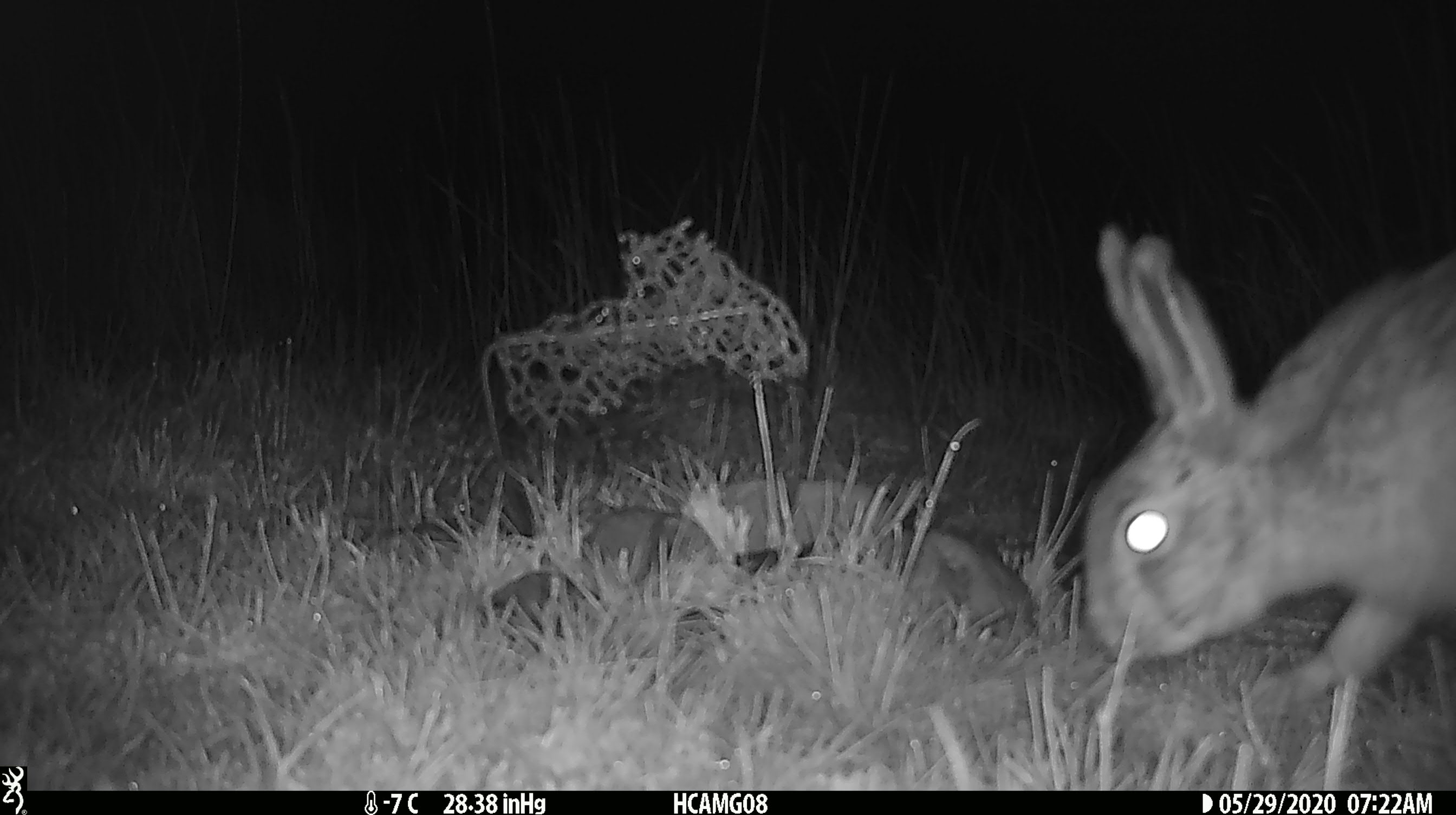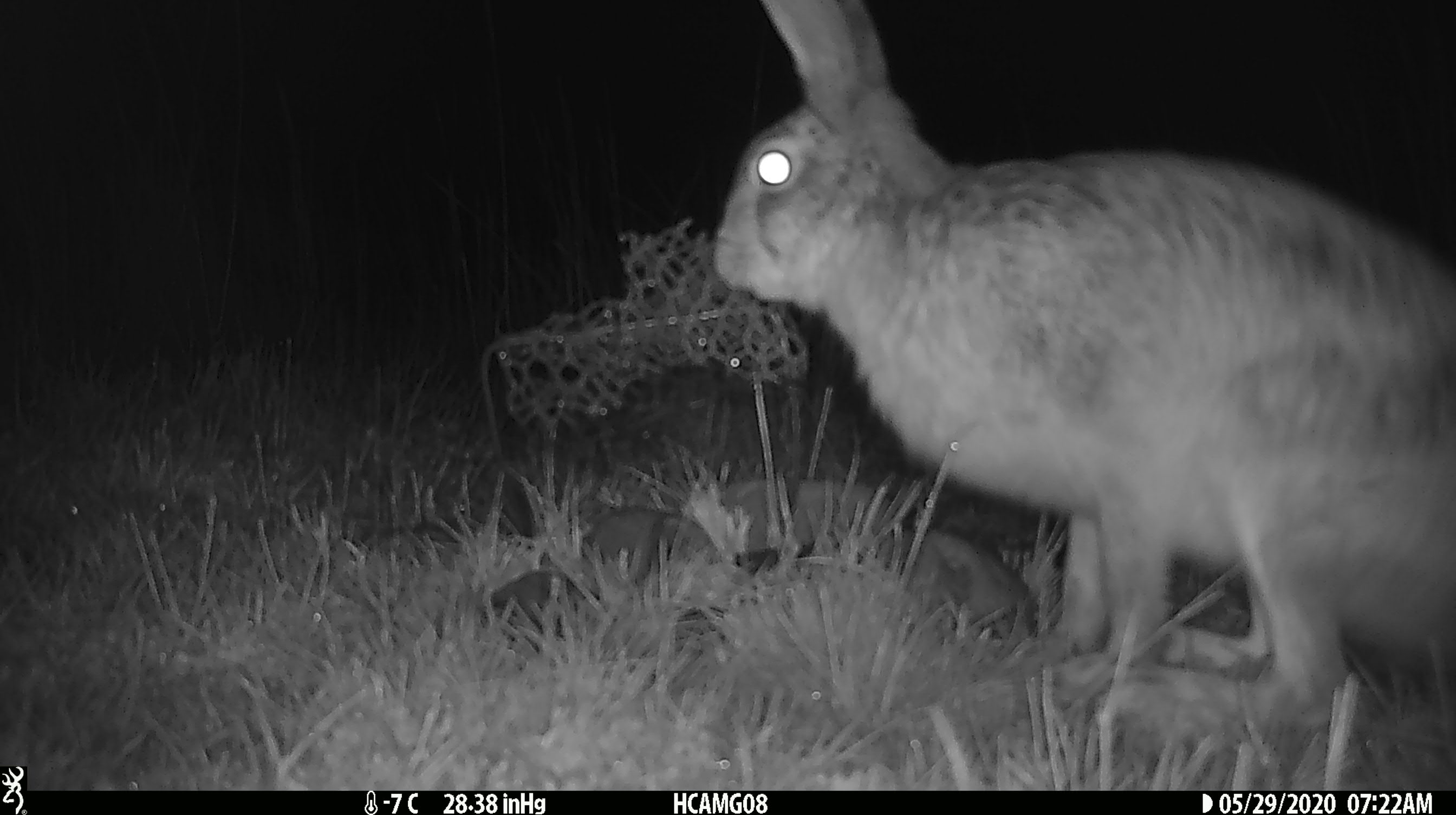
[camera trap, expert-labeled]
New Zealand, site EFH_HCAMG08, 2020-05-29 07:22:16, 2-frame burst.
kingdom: Animalia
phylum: Chordata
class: Mammalia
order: Lagomorpha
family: Leporidae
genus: Lepus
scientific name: Lepus europaeus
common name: brown hare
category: hare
Hare (brown hare) (Lepus europaeus).